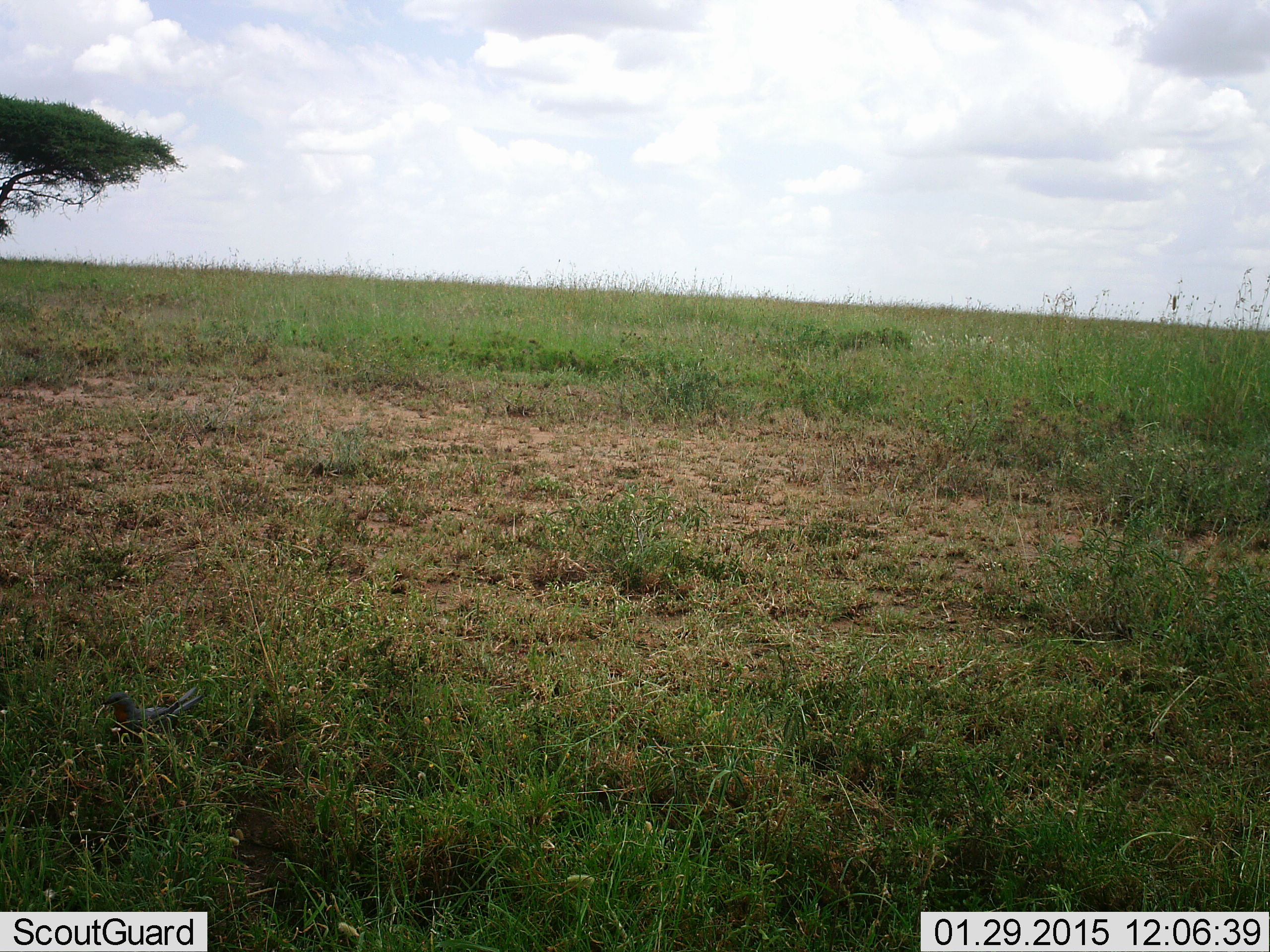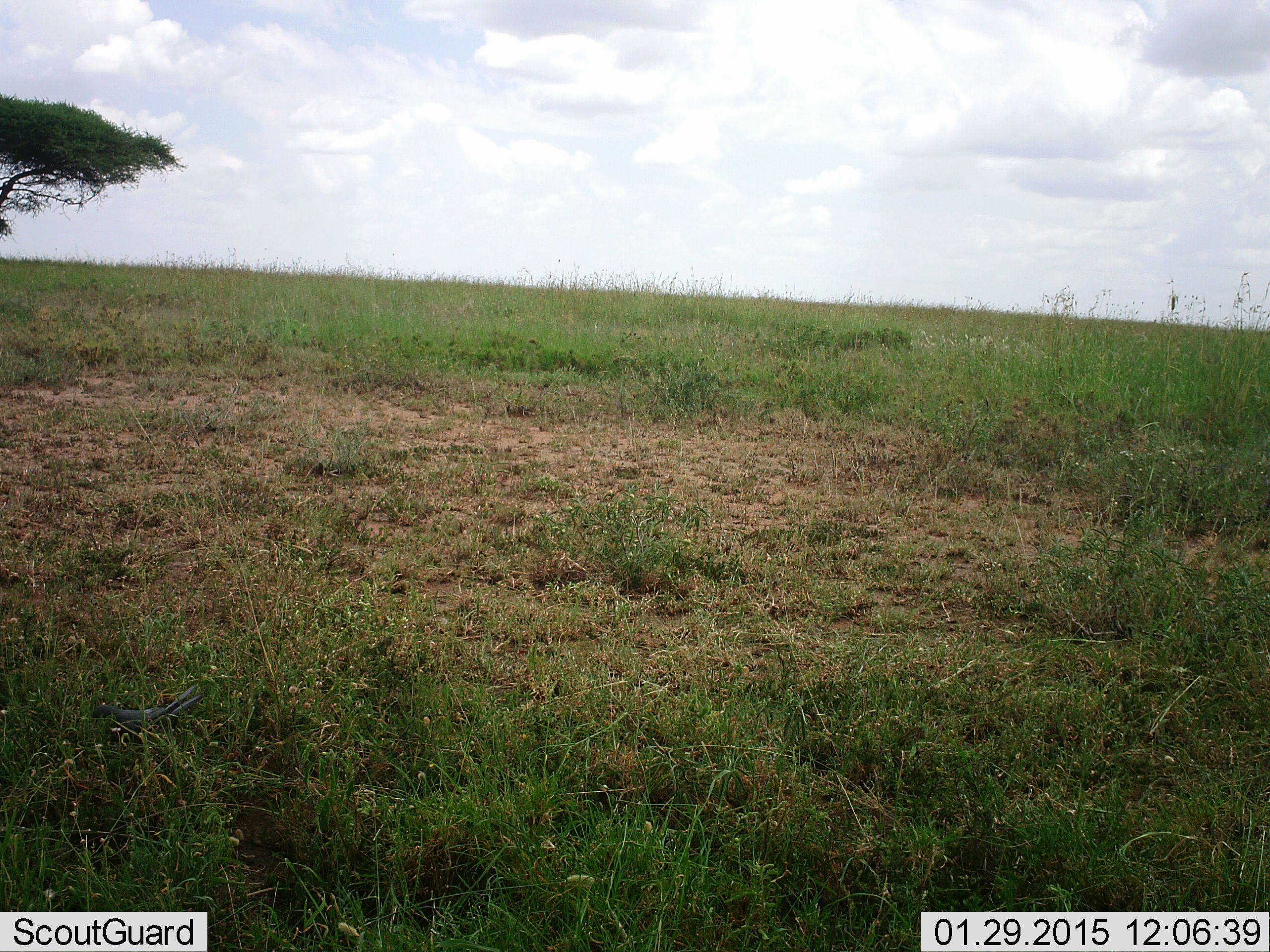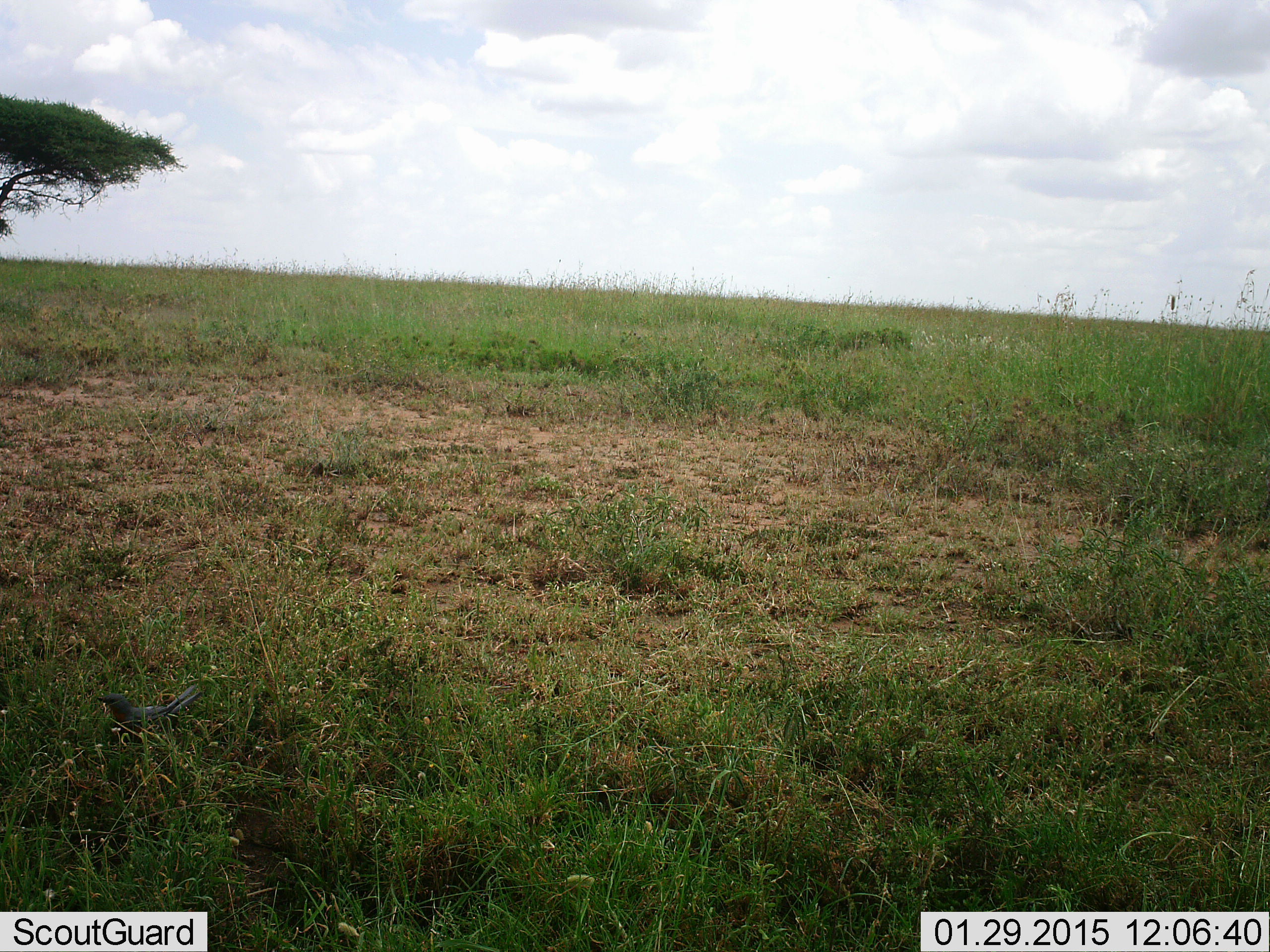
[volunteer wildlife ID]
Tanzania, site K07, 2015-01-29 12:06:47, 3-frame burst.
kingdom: Animalia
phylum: Chordata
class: Aves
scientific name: Aves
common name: bird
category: otherbird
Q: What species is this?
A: Otherbird (bird) (Aves).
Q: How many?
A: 1.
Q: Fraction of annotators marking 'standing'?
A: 40%.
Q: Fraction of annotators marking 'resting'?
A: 0%.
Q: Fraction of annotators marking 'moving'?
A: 0%.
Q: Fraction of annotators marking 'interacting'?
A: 0%.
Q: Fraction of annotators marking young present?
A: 0%.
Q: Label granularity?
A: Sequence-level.